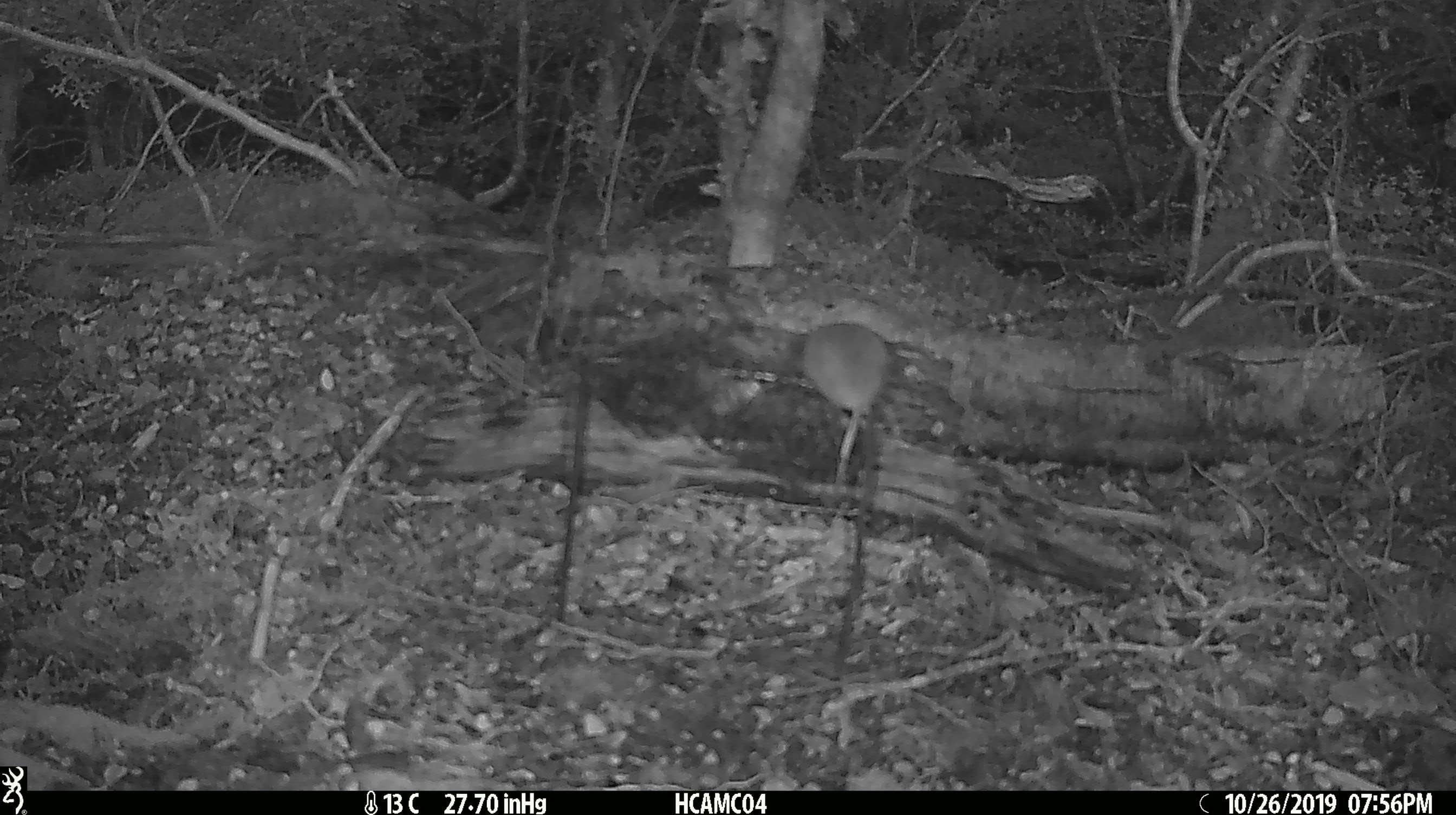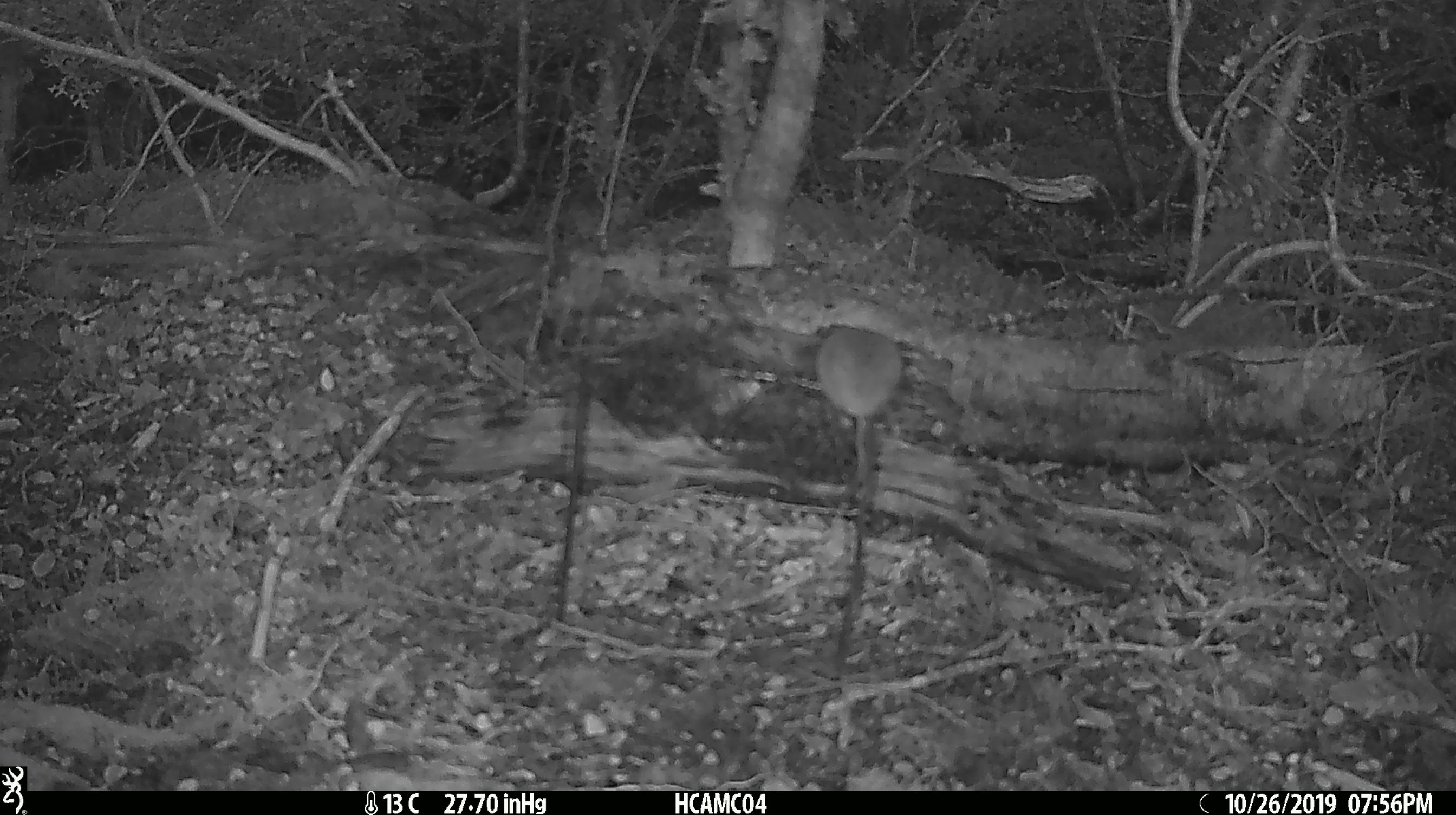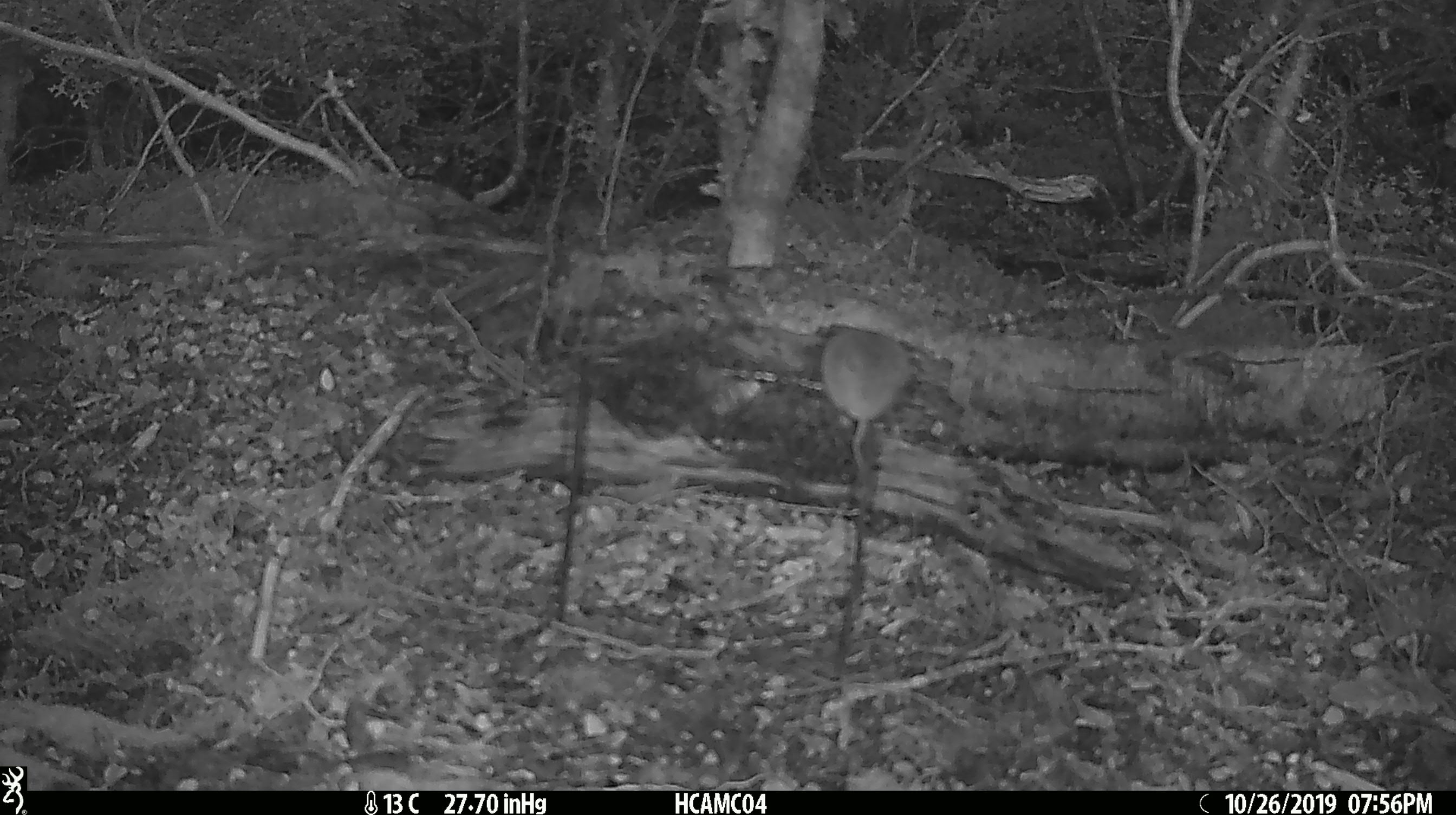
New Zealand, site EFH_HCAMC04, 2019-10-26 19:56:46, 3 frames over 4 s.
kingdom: Animalia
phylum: Chordata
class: Mammalia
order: Rodentia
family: Muridae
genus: Mus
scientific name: Mus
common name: mouse